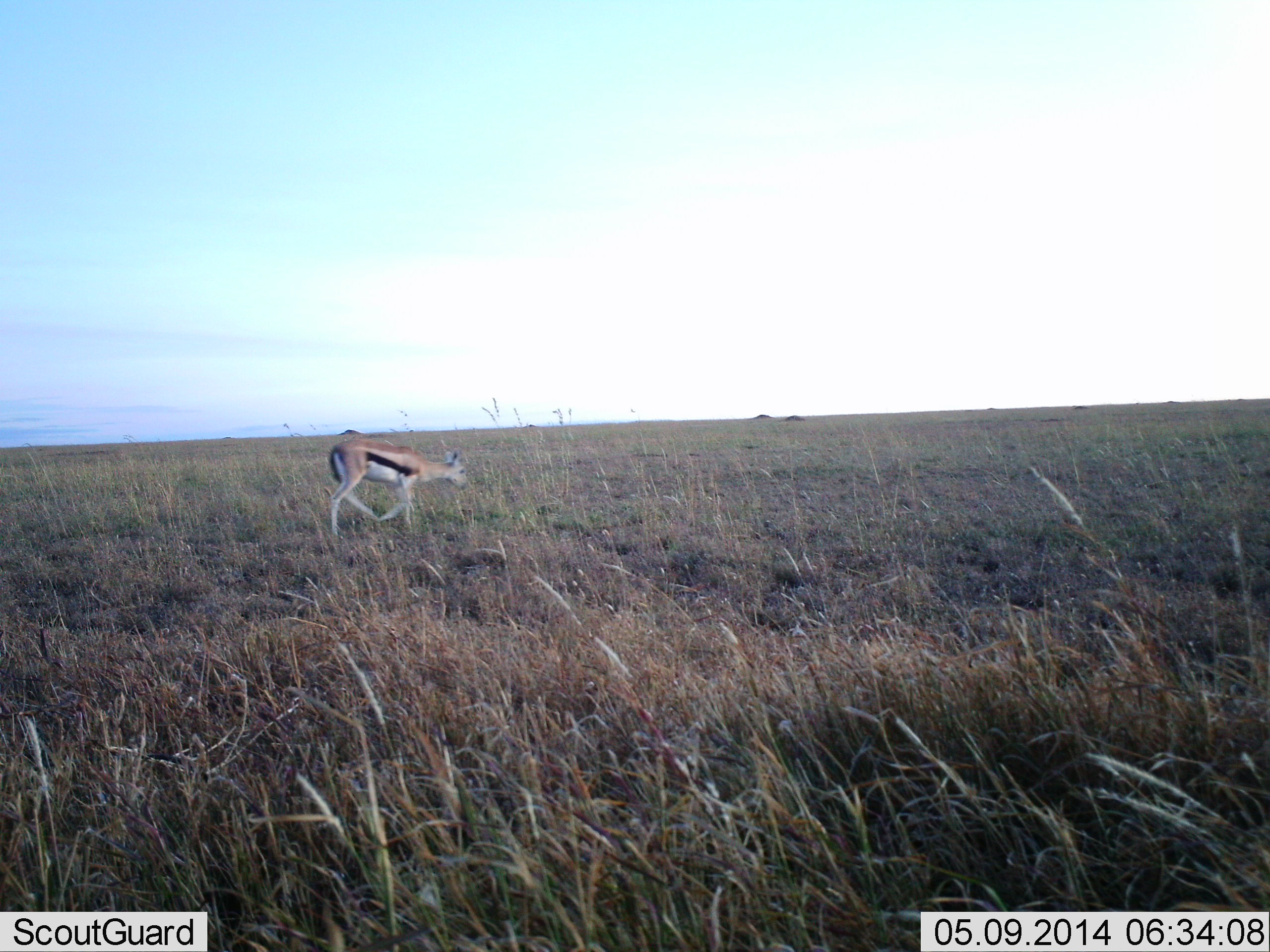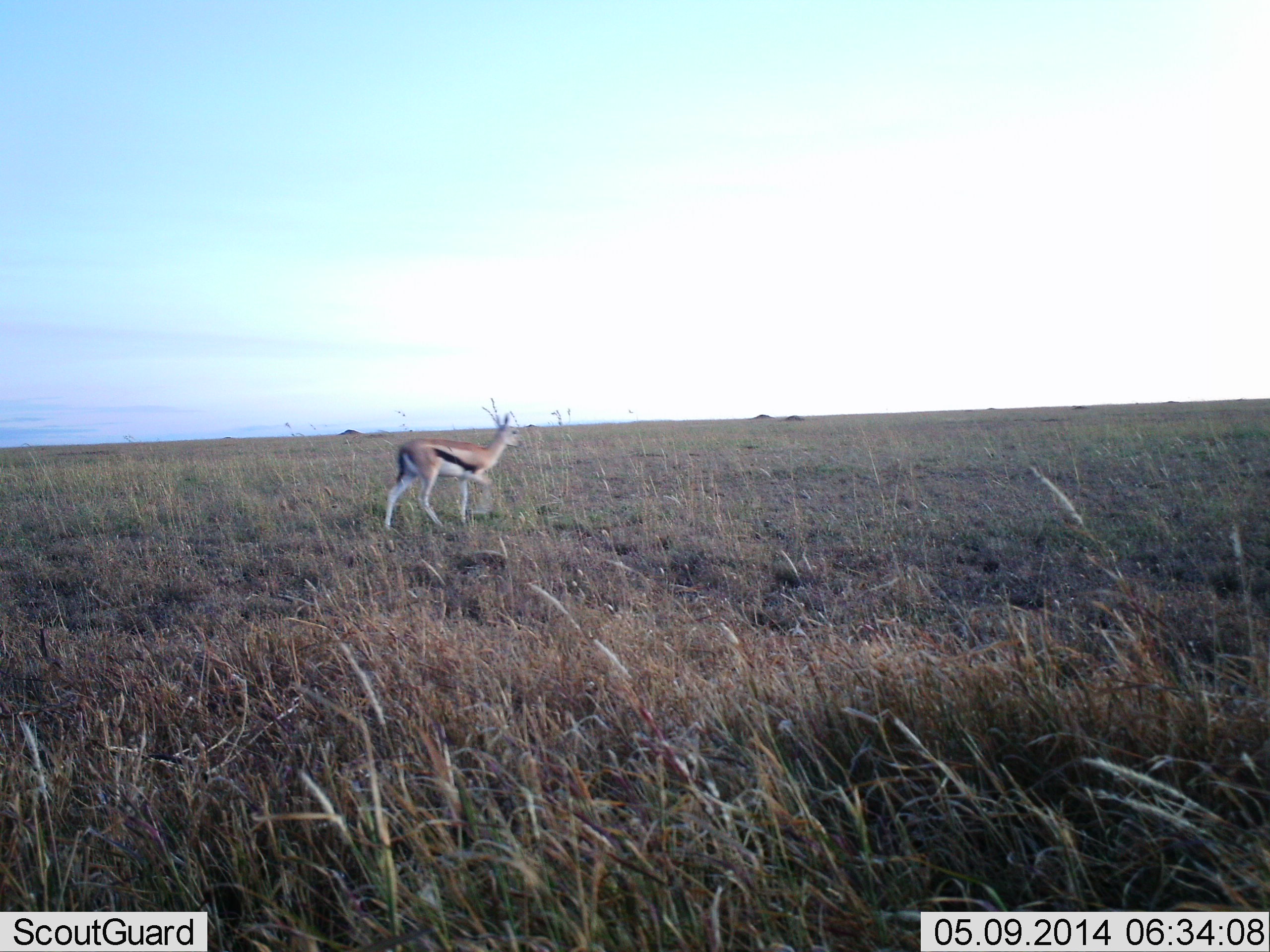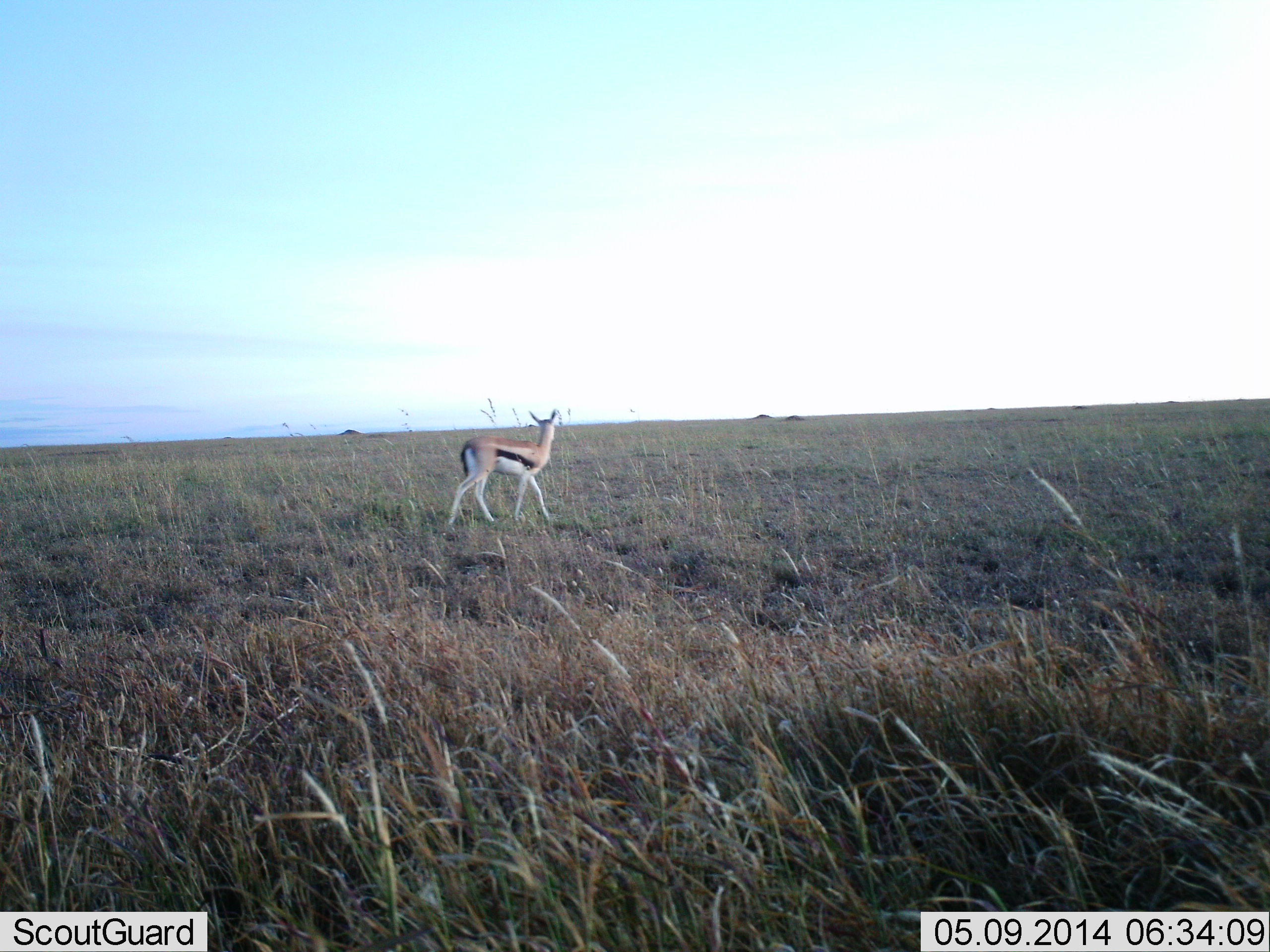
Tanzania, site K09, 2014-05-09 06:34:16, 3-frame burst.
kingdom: Animalia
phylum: Chordata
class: Mammalia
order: Artiodactyla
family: Bovidae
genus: Eudorcas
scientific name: Eudorcas thomsonii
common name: thomson's gazelle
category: gazellethomsons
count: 1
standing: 10%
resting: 0%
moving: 90%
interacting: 0%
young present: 0%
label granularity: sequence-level